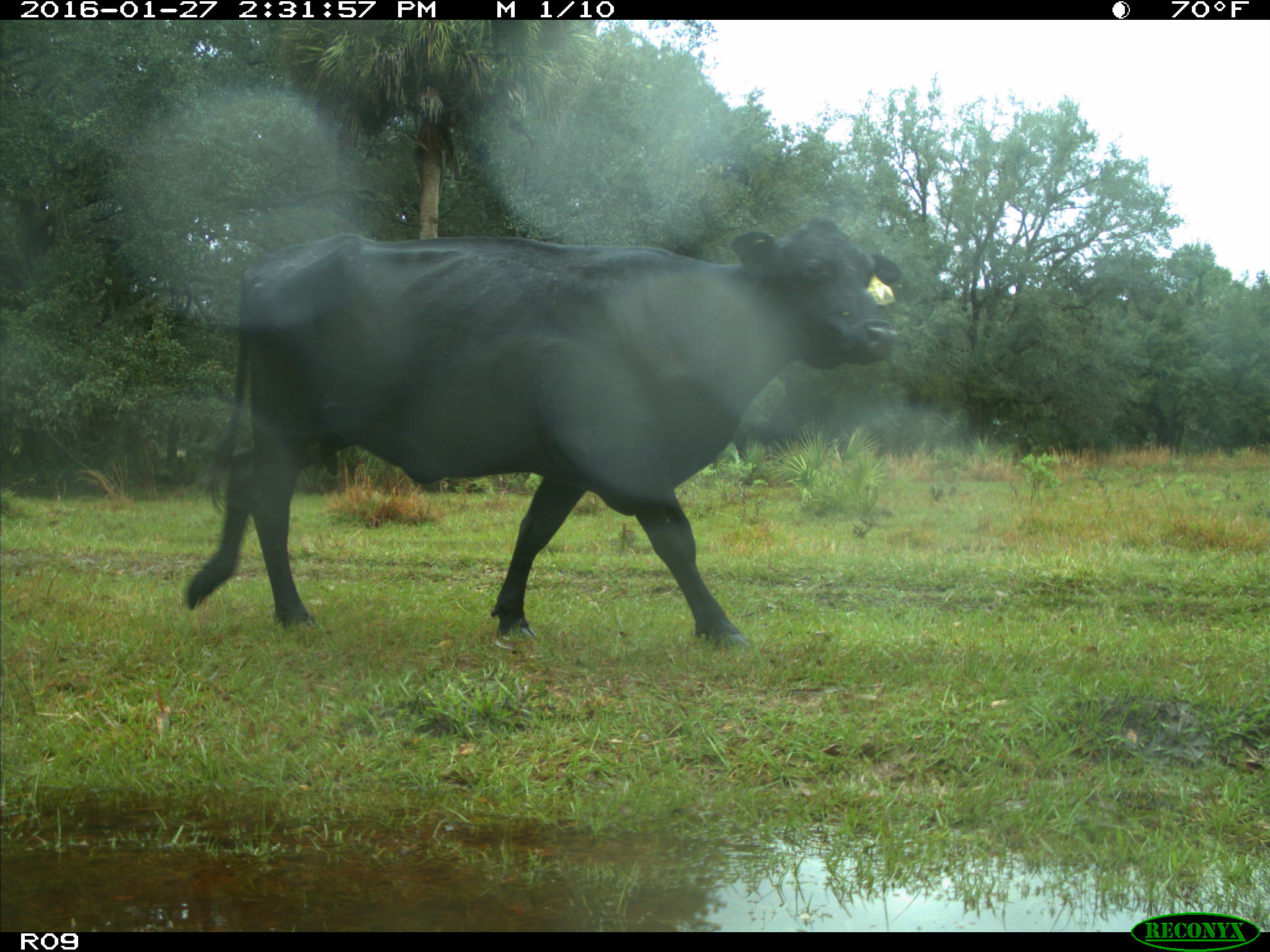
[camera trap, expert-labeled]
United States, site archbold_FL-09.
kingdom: Animalia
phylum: Chordata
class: Mammalia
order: Artiodactyla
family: Bovidae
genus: Bos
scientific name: Bos taurus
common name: domestic cow